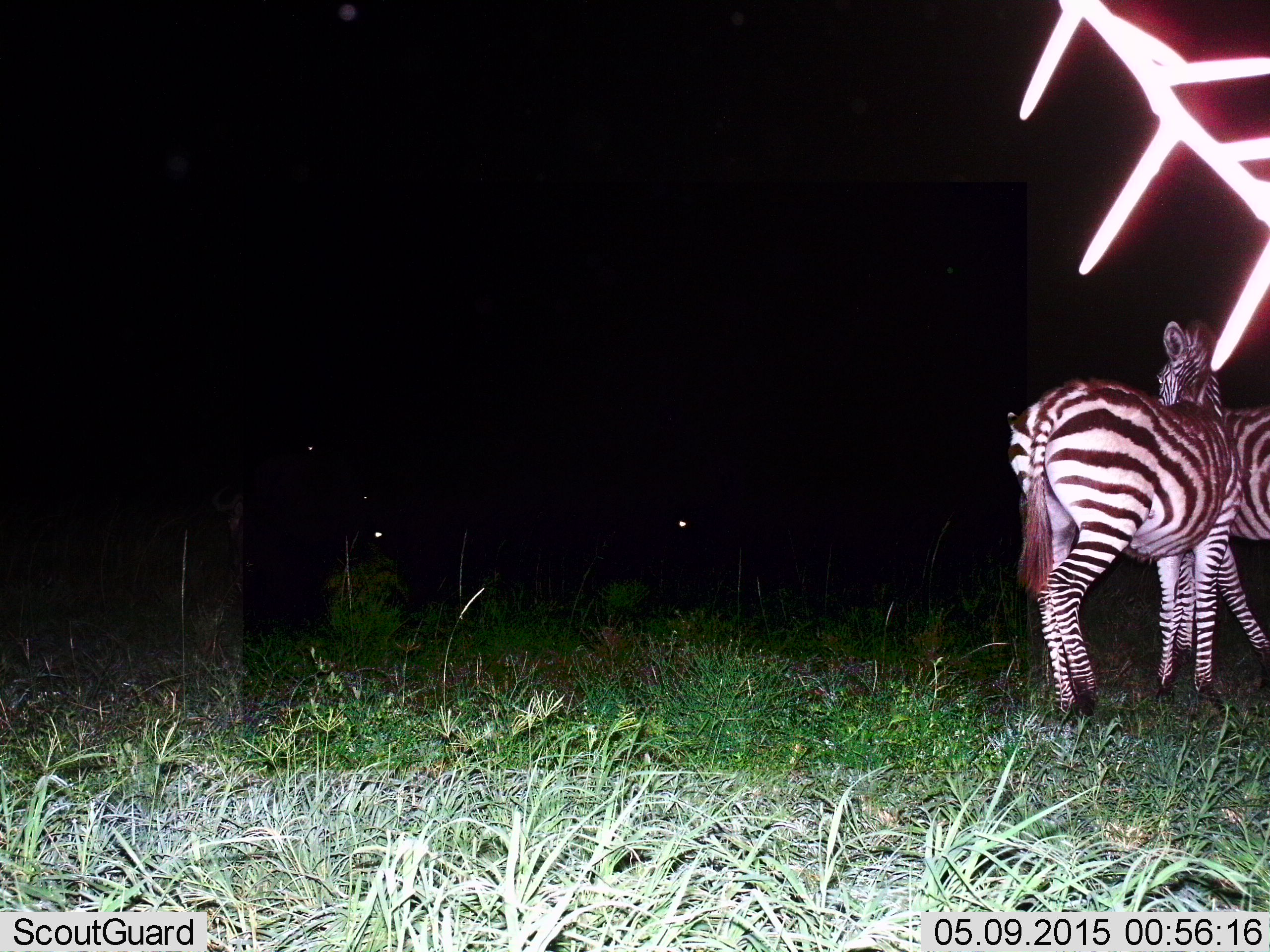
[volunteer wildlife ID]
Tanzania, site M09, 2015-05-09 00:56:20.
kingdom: Animalia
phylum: Chordata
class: Mammalia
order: Perissodactyla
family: Equidae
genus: Equus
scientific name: Equus quagga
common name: plains zebra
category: zebra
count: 2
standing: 100%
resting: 10%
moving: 10%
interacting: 10%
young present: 0%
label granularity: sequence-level